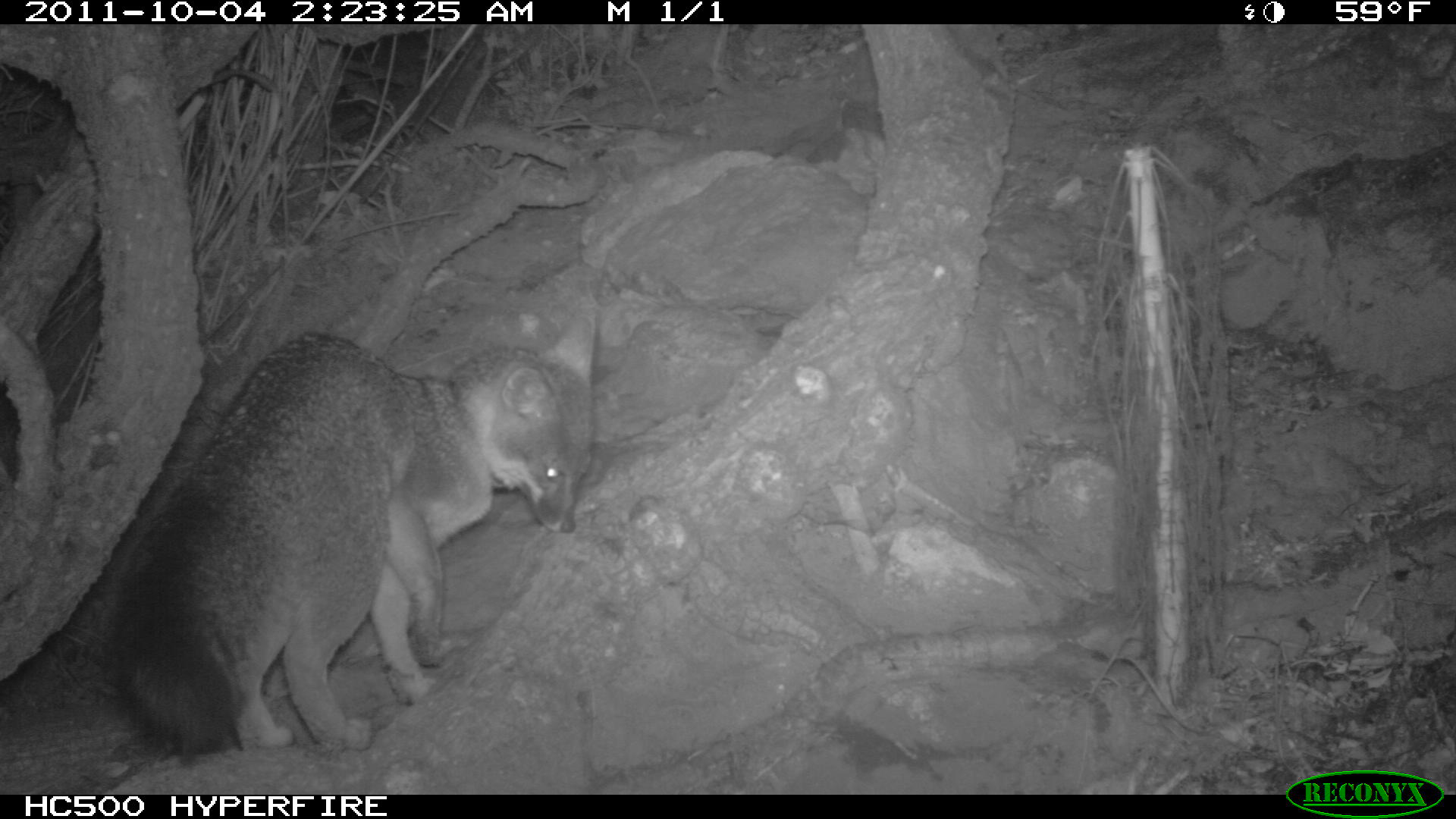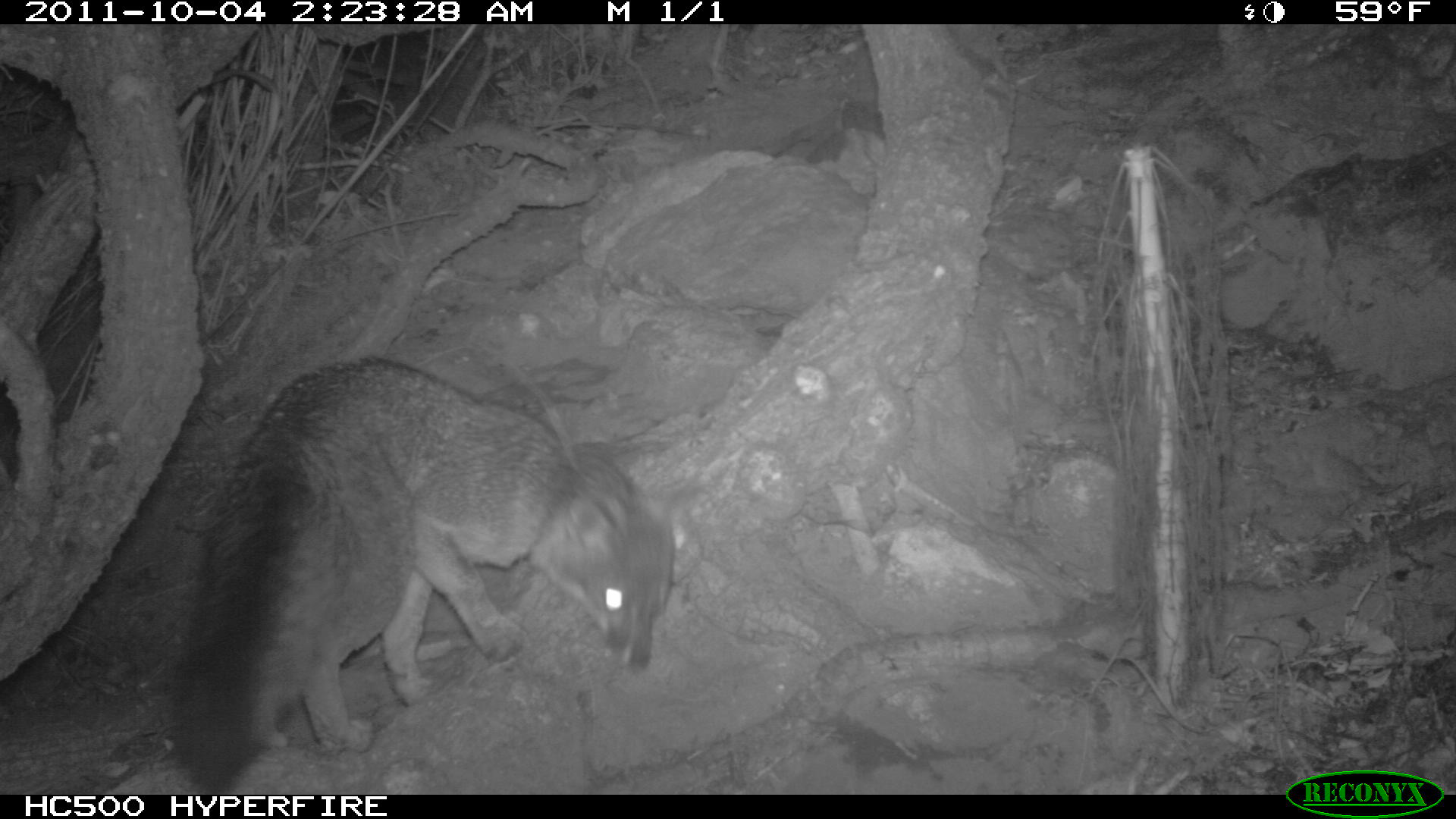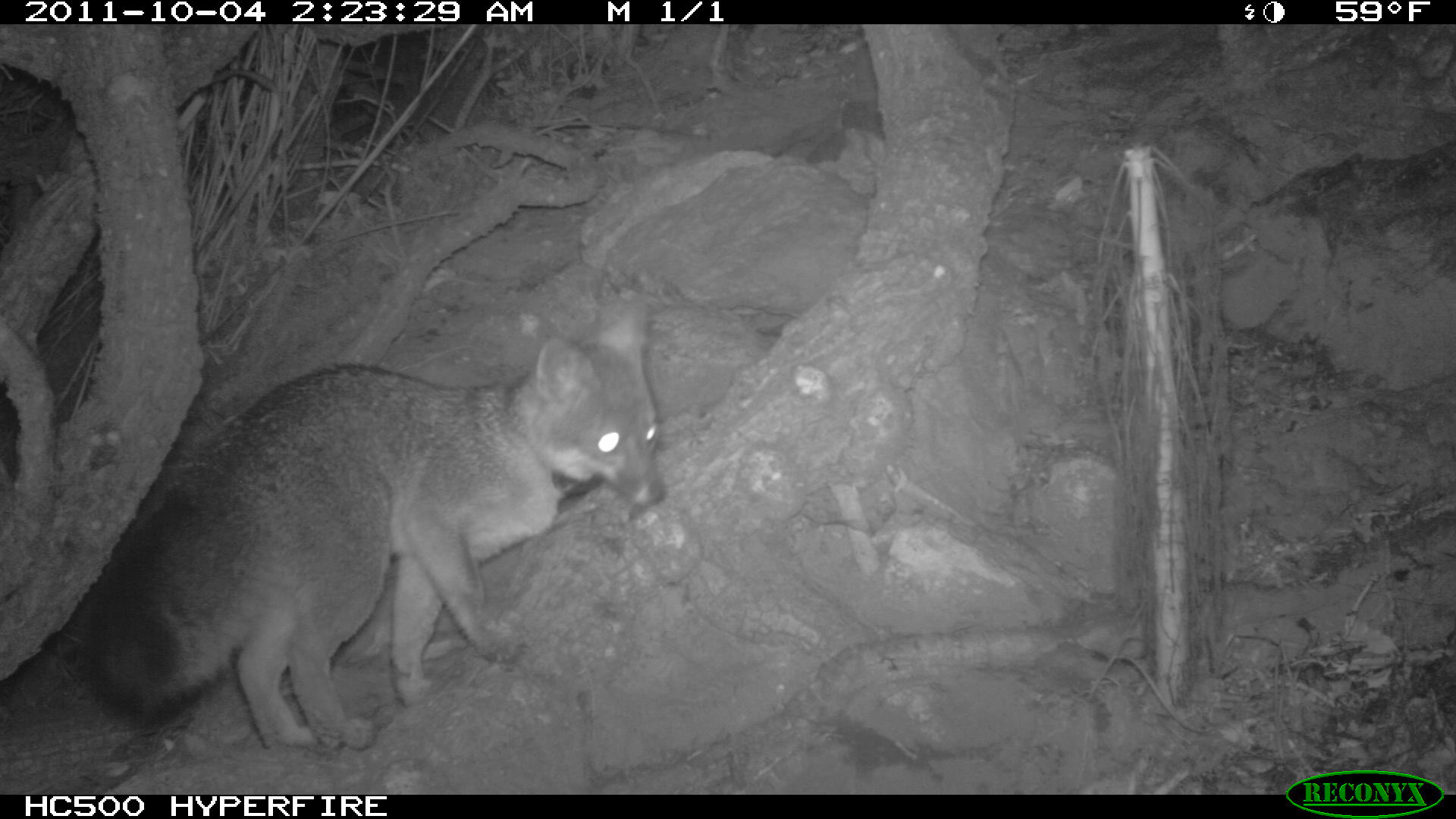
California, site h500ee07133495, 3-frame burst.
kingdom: Animalia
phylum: Chordata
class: Mammalia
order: Carnivora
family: Canidae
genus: Urocyon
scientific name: Urocyon littoralis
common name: island fox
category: fox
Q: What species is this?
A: Fox (island fox) (Urocyon littoralis).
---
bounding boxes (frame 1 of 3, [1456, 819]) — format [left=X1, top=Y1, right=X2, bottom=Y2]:
fox: [left=111, top=314, right=594, bottom=754]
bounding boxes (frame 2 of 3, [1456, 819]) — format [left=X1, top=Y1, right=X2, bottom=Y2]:
fox: [left=171, top=350, right=688, bottom=794]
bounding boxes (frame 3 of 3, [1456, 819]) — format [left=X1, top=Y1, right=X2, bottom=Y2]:
fox: [left=69, top=286, right=667, bottom=751]